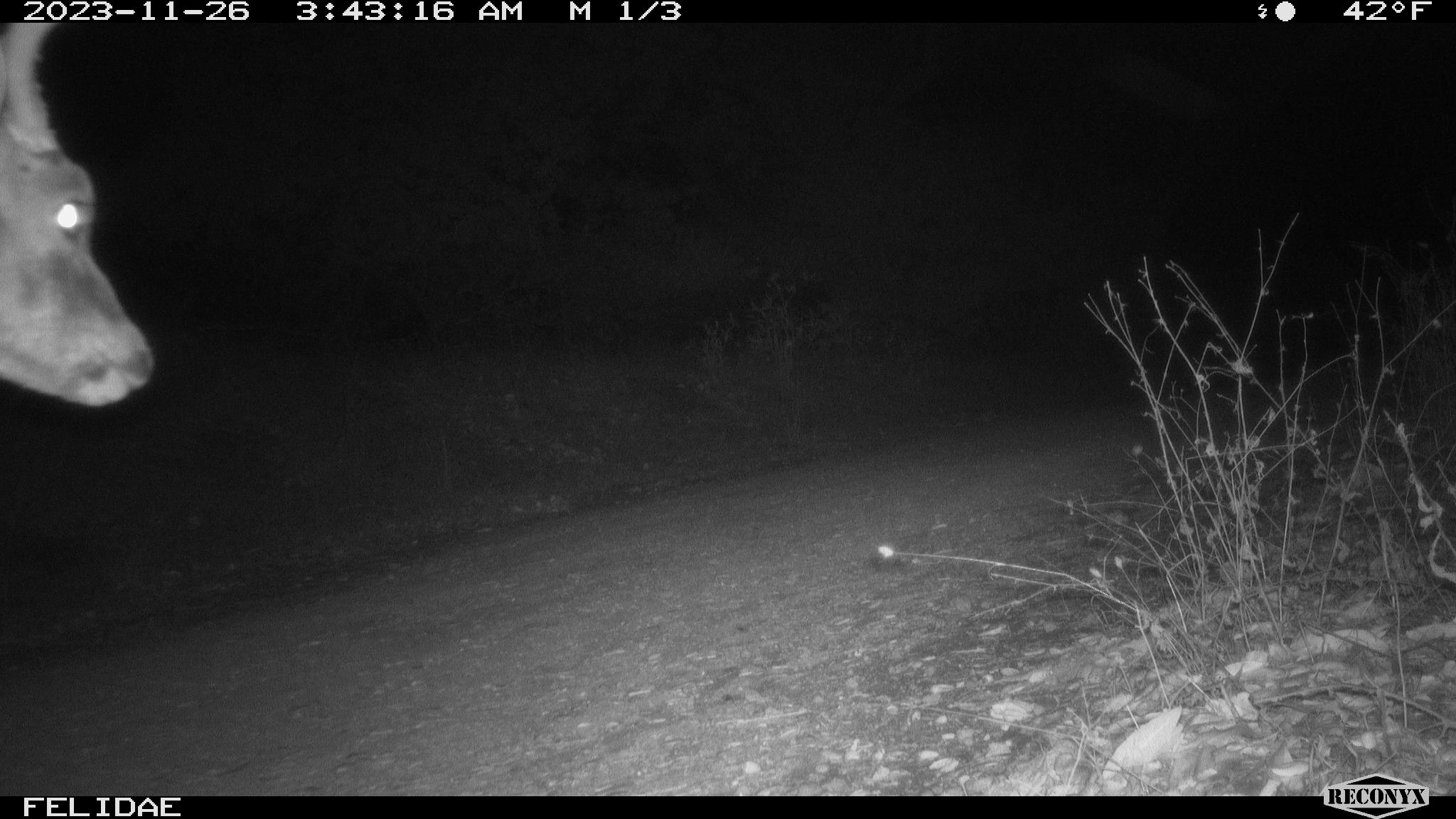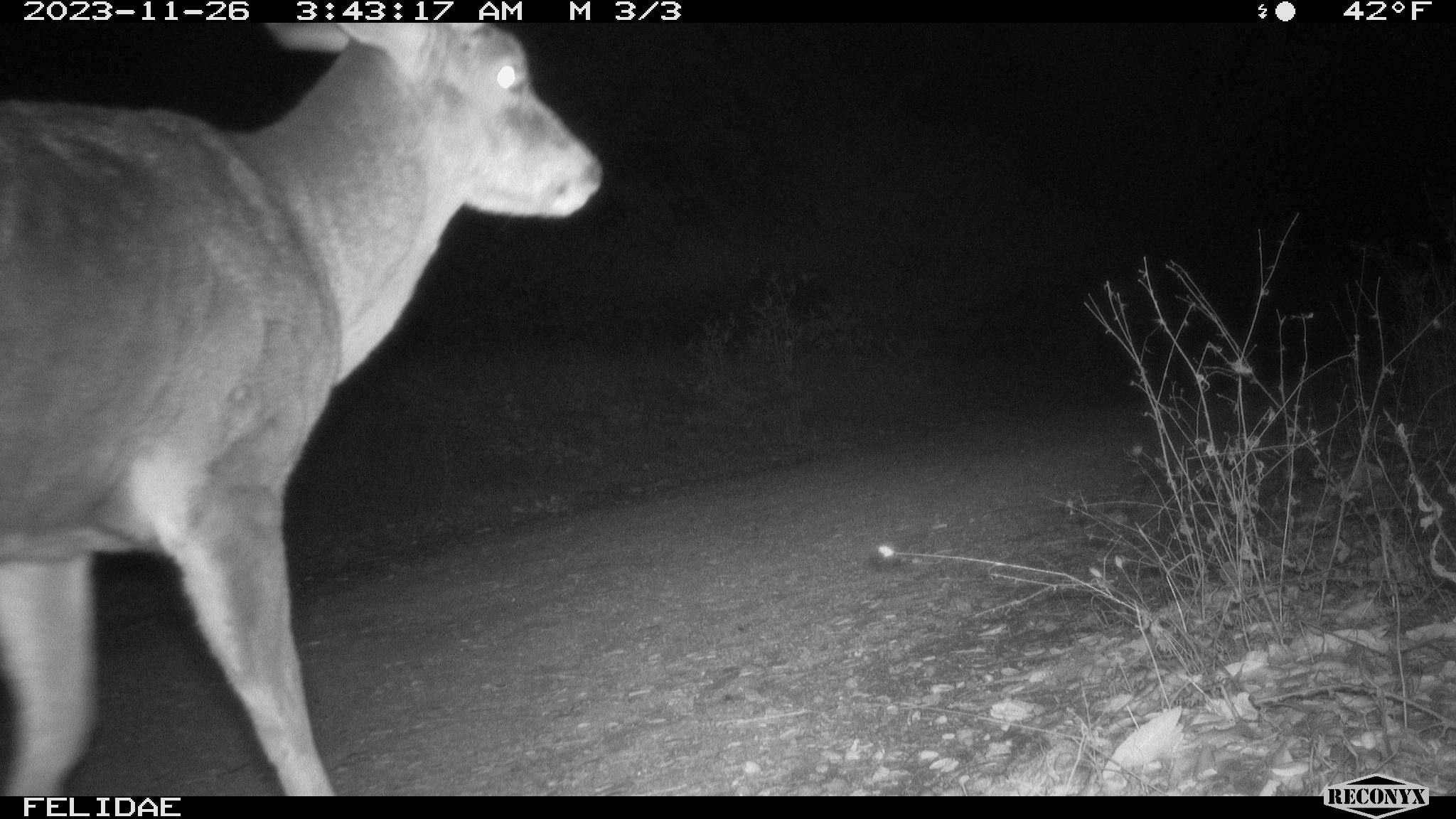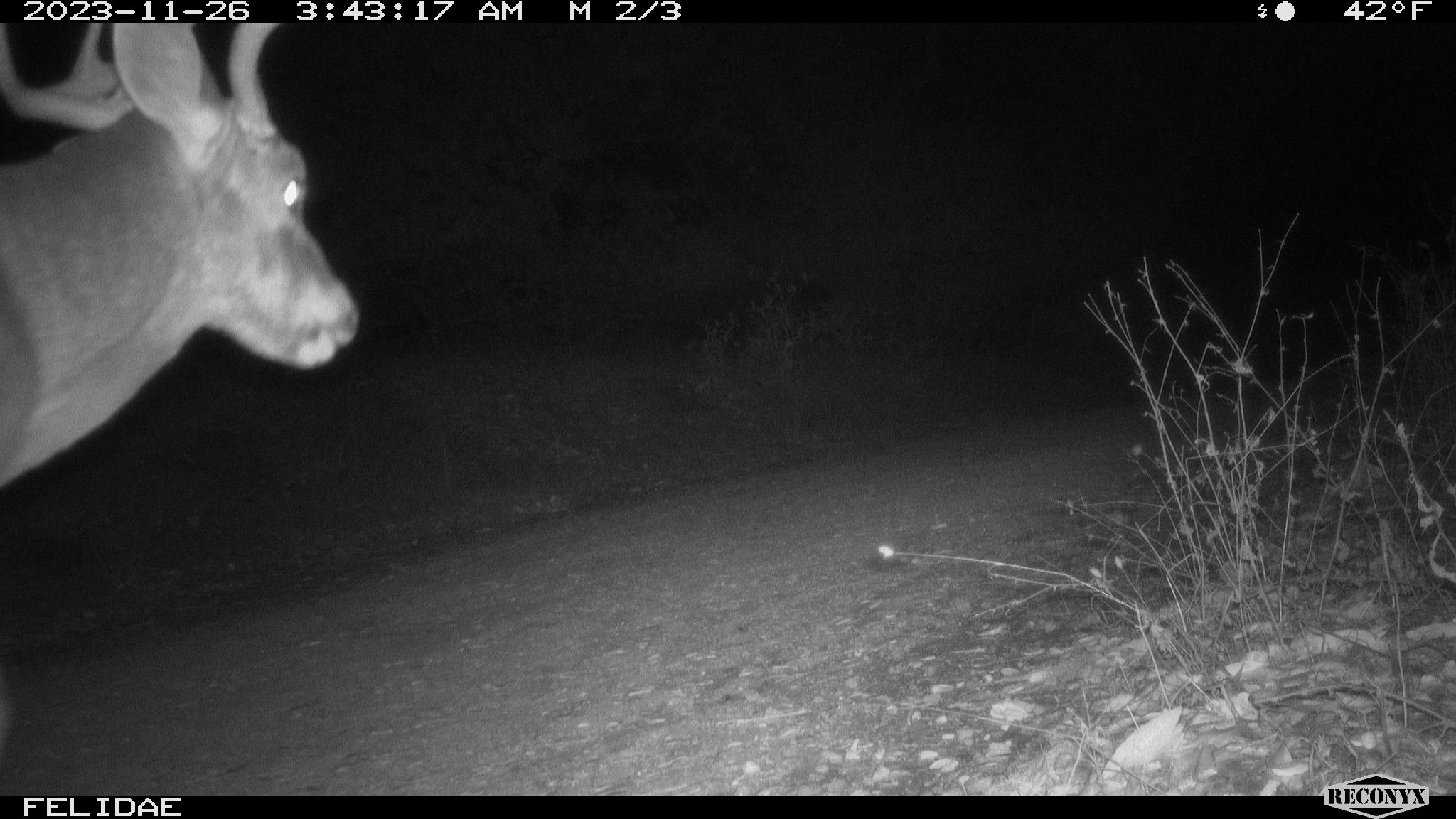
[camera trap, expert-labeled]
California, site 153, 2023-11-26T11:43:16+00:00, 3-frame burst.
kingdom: Animalia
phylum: Chordata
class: Mammalia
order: Artiodactyla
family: Cervidae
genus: Odocoileus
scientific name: Odocoileus hemionus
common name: mule deer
Mule deer (Odocoileus hemionus).